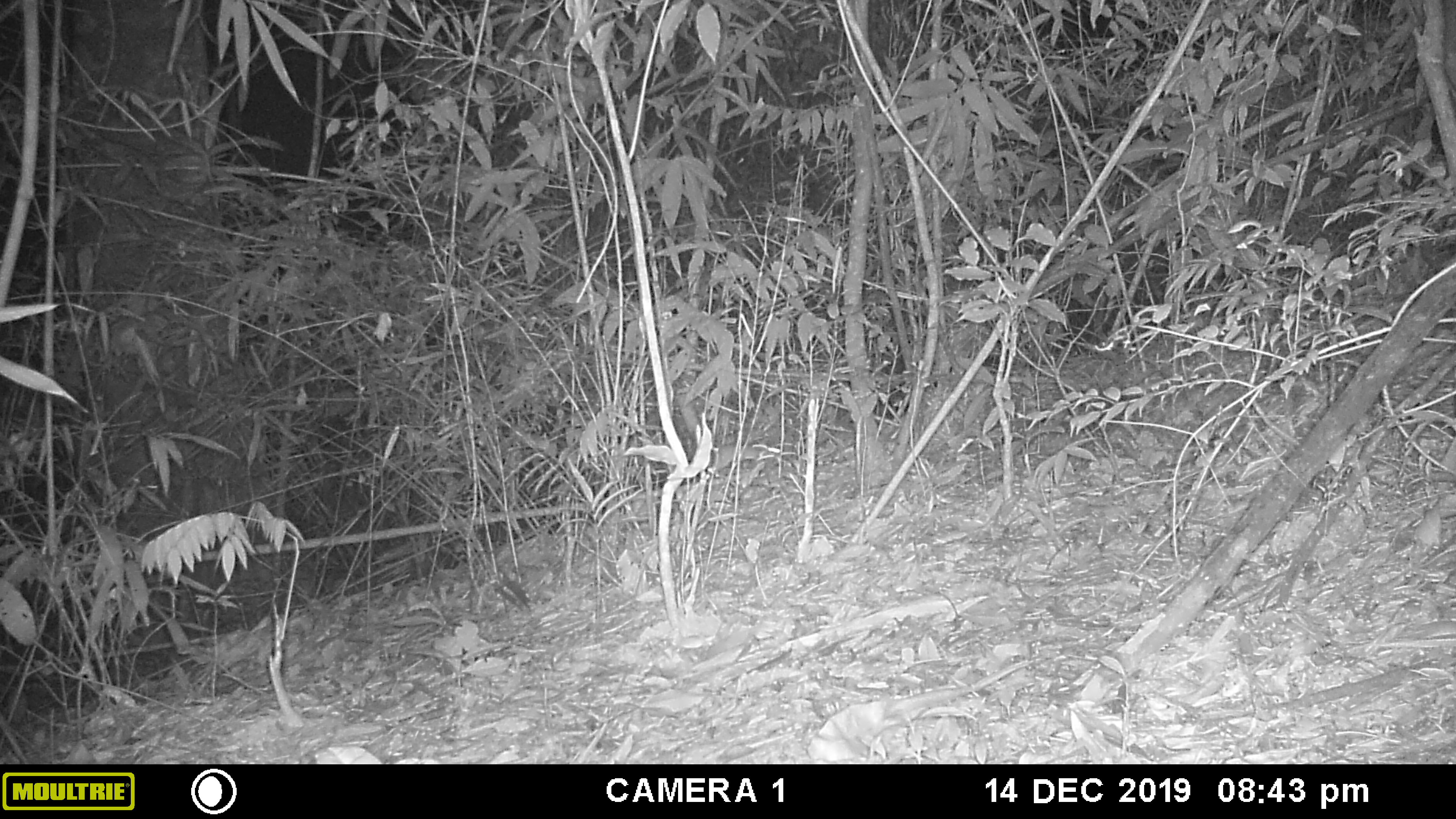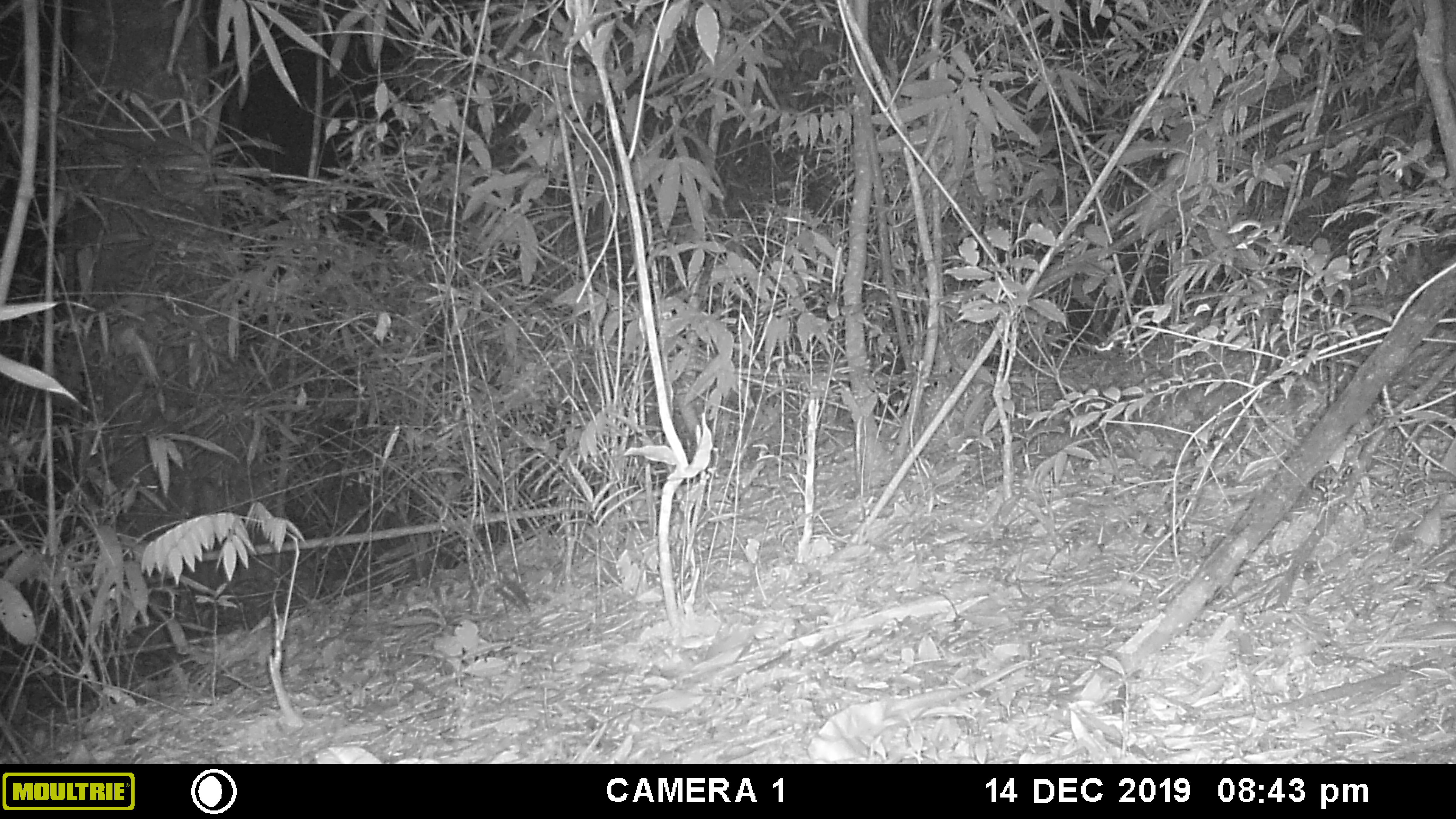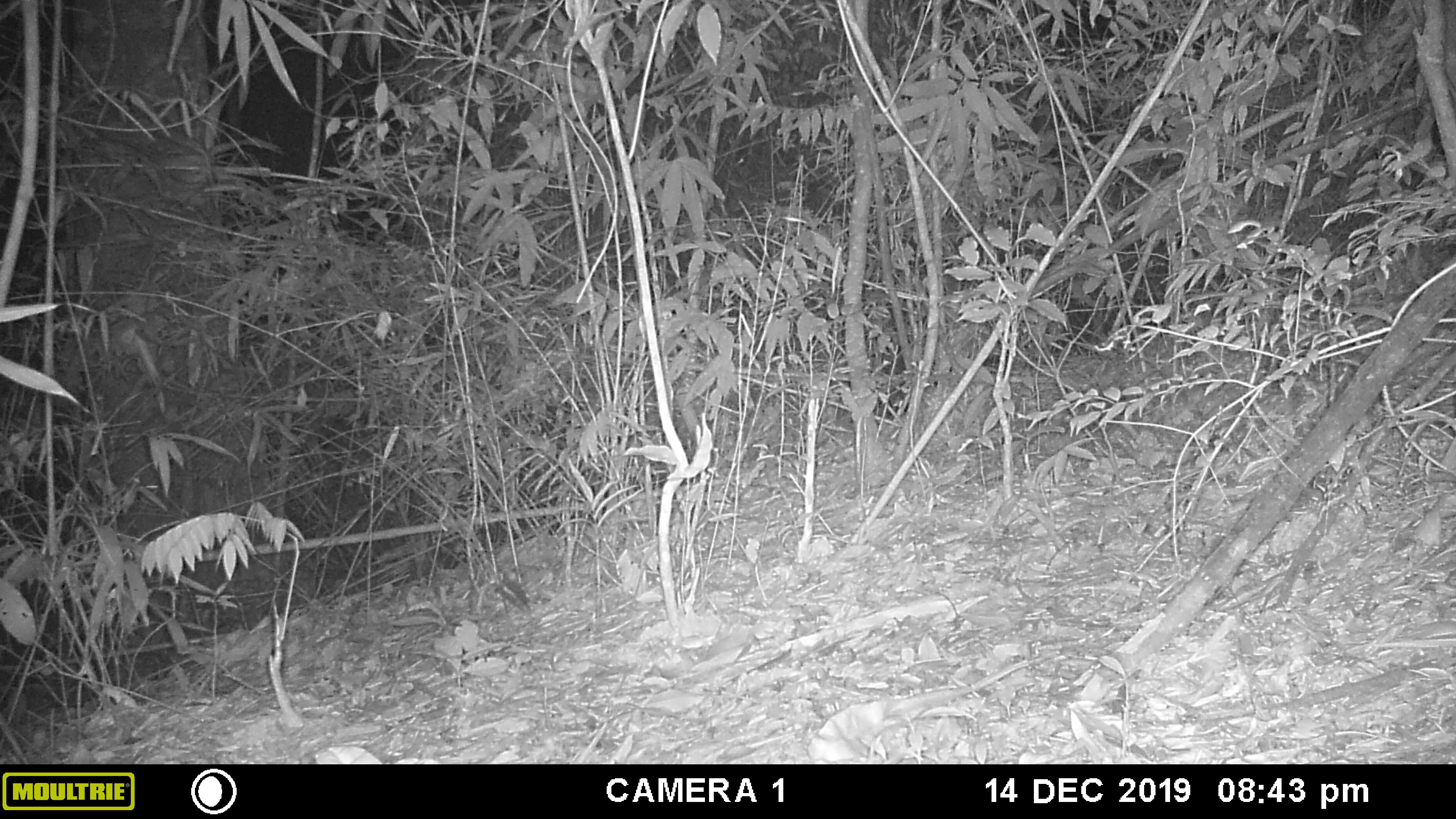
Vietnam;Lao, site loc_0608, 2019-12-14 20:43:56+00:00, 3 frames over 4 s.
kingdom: Animalia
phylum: Chordata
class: Mammalia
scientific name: Mammalia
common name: mammal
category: unidentified small mammal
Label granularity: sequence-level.